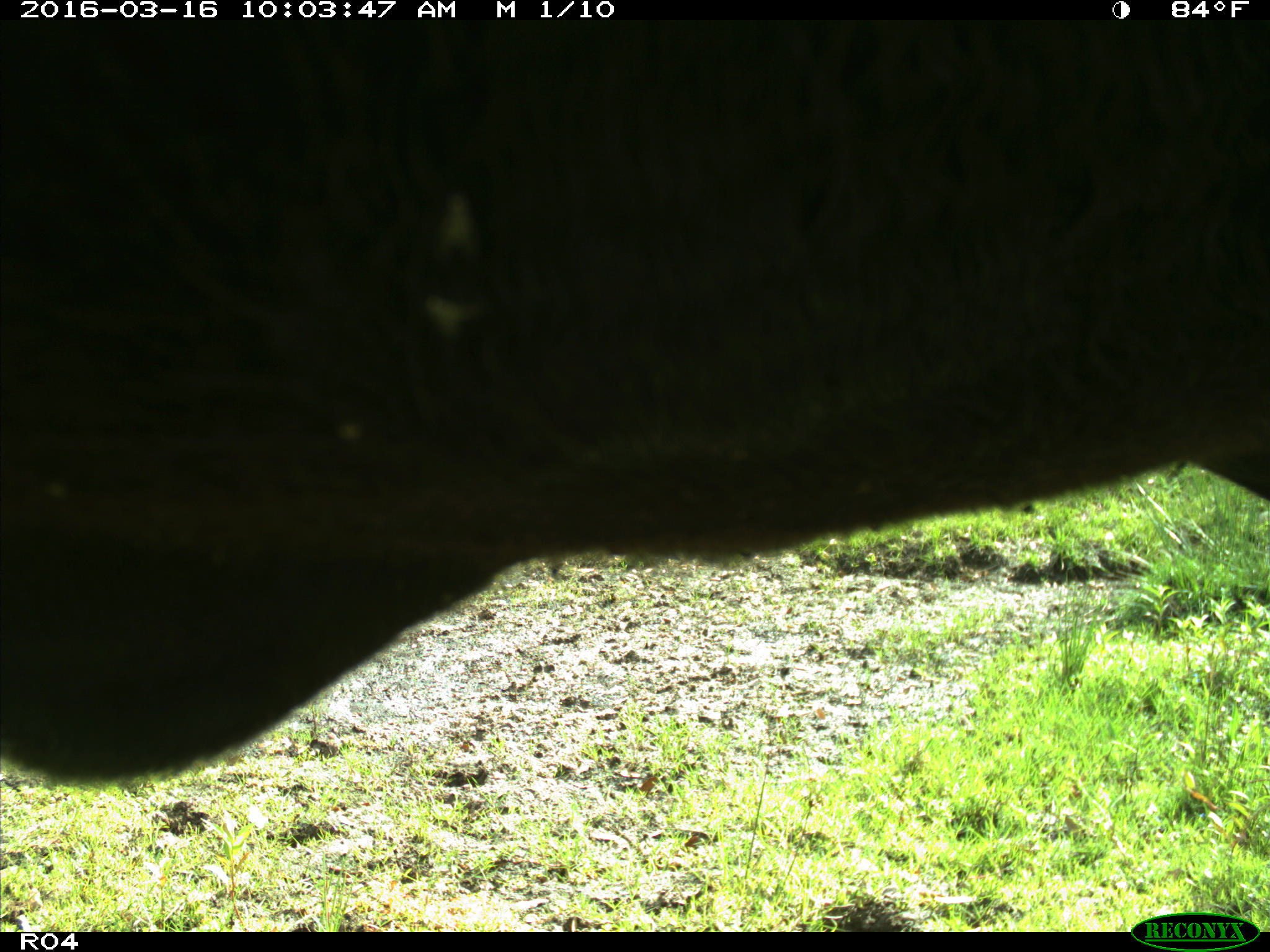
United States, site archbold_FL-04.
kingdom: Animalia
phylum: Chordata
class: Mammalia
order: Artiodactyla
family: Bovidae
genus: Bos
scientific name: Bos taurus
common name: domestic cow